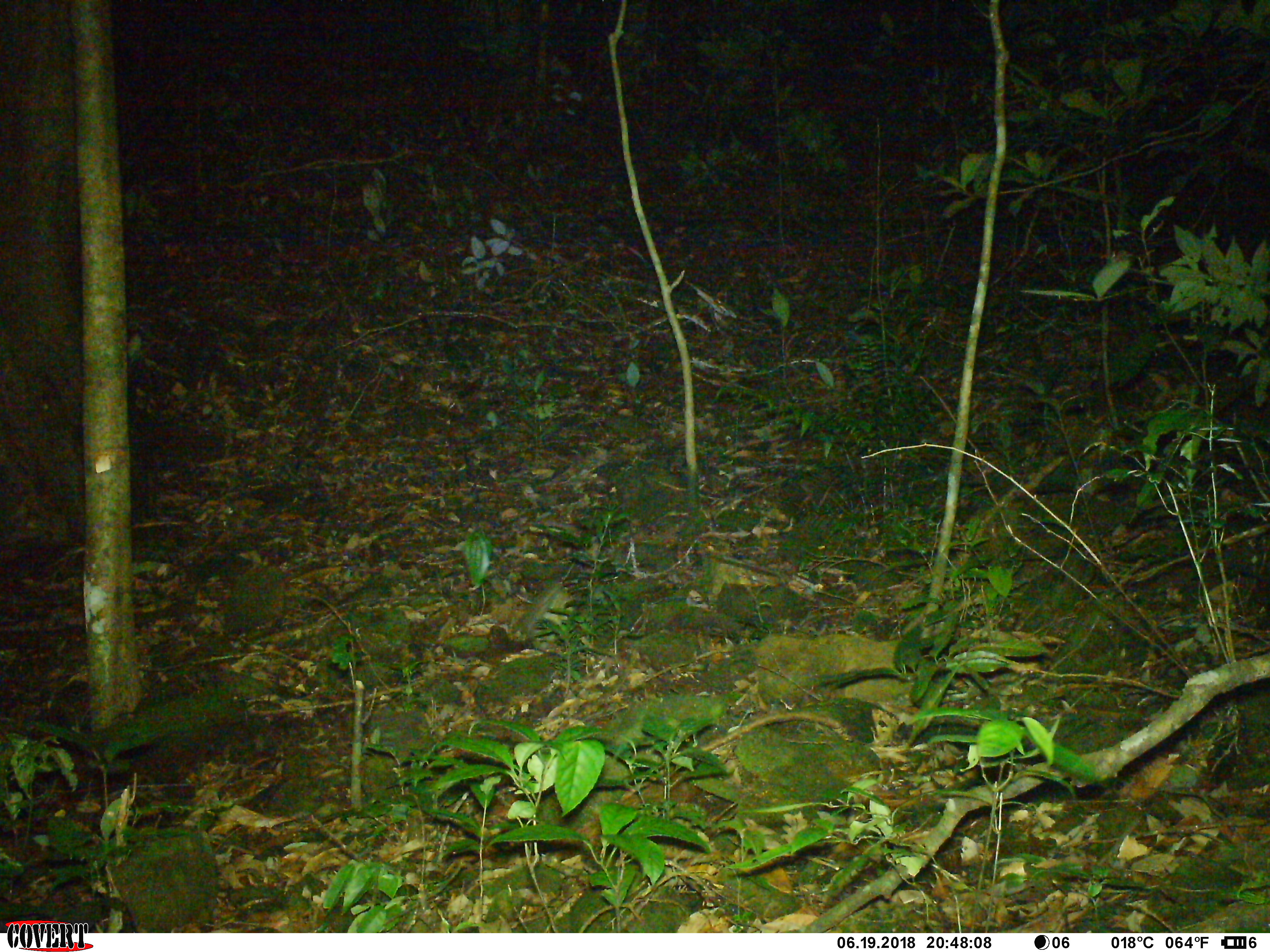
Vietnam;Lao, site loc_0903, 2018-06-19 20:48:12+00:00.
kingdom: Animalia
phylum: Chordata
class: Mammalia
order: Artiodactyla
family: Bovidae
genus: Capricornis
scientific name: Capricornis sumatraensis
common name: chinese serow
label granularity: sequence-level